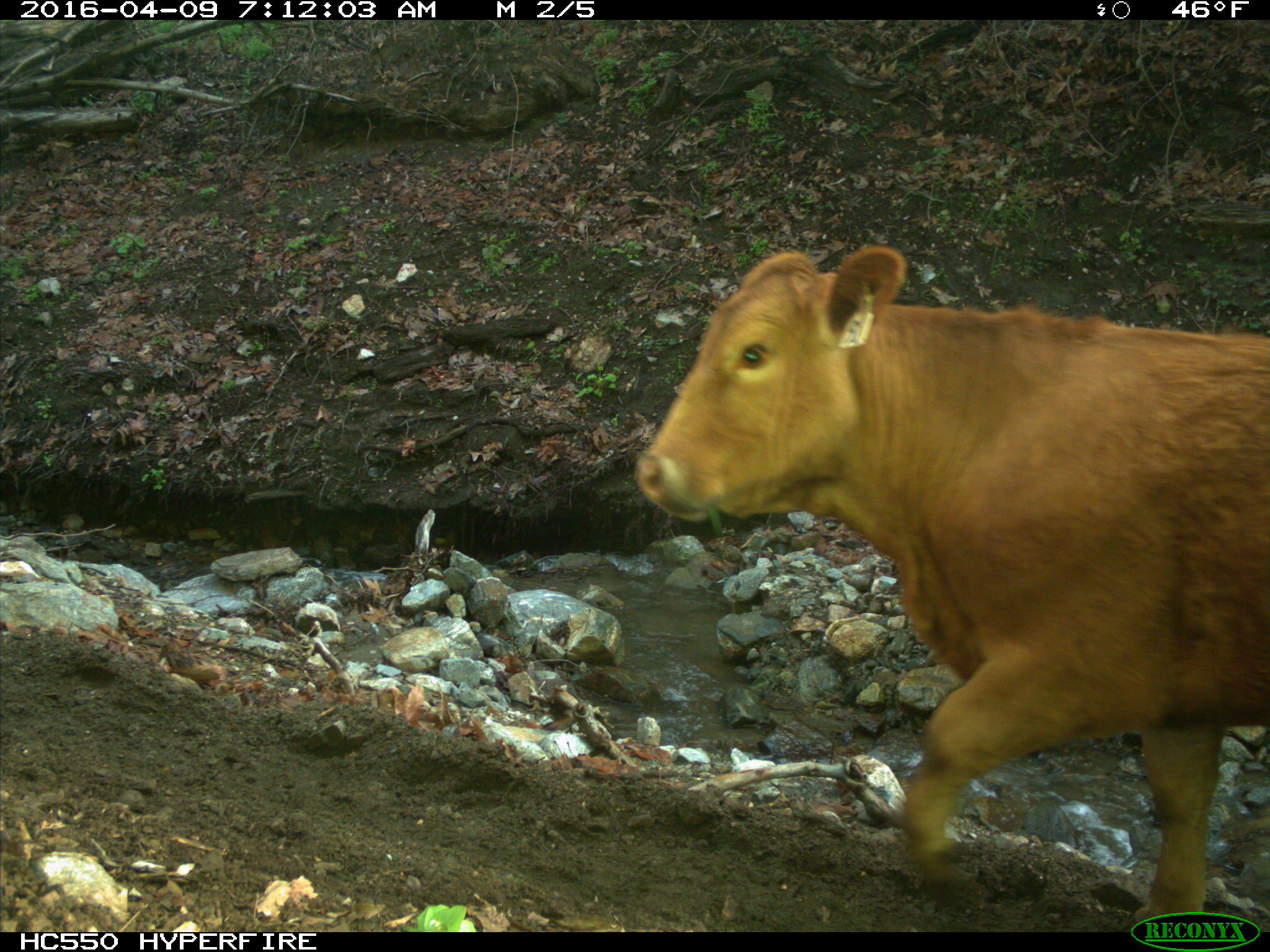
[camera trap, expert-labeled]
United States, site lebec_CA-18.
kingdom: Animalia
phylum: Chordata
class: Mammalia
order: Artiodactyla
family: Bovidae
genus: Bos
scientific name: Bos taurus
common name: domestic cow